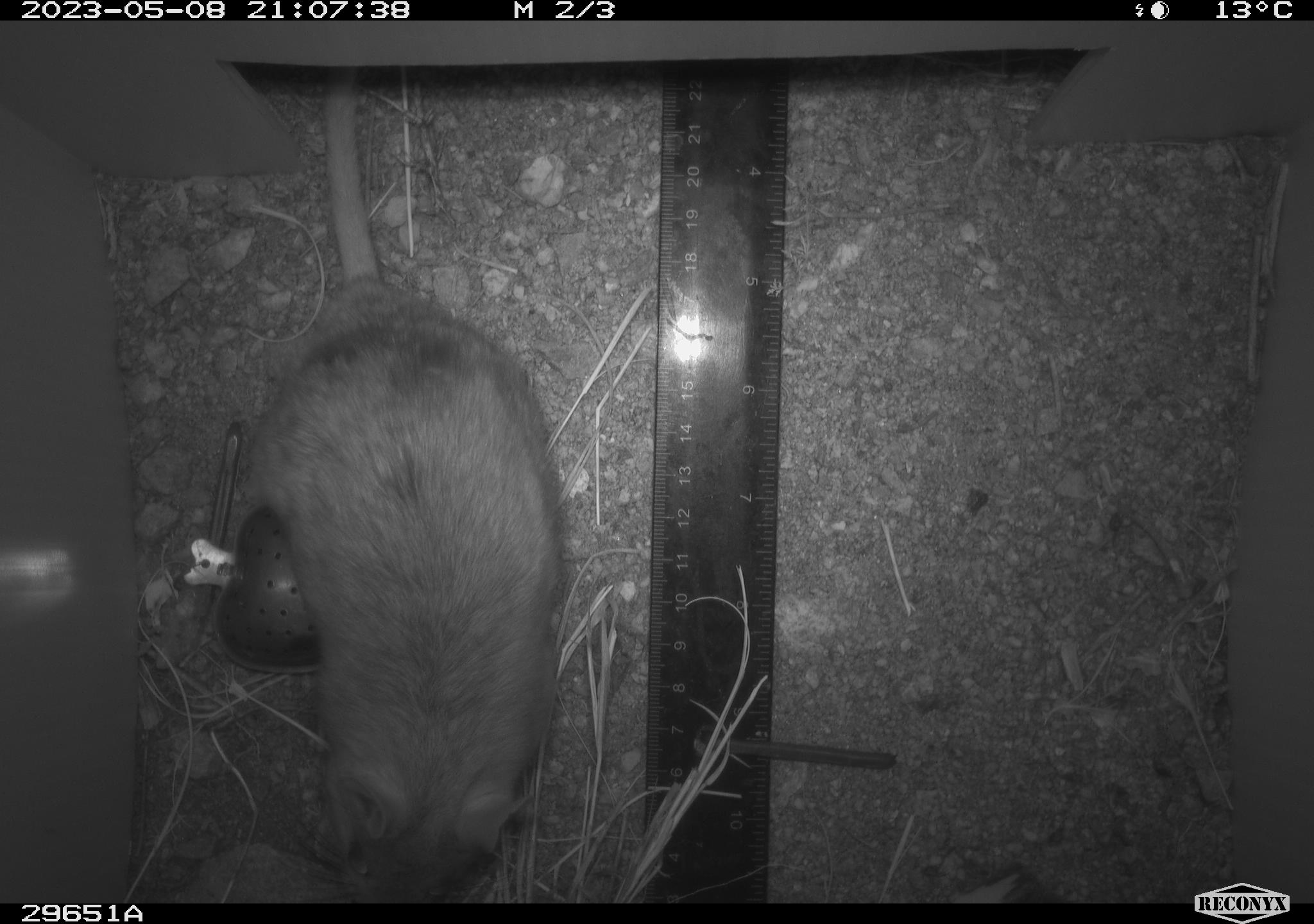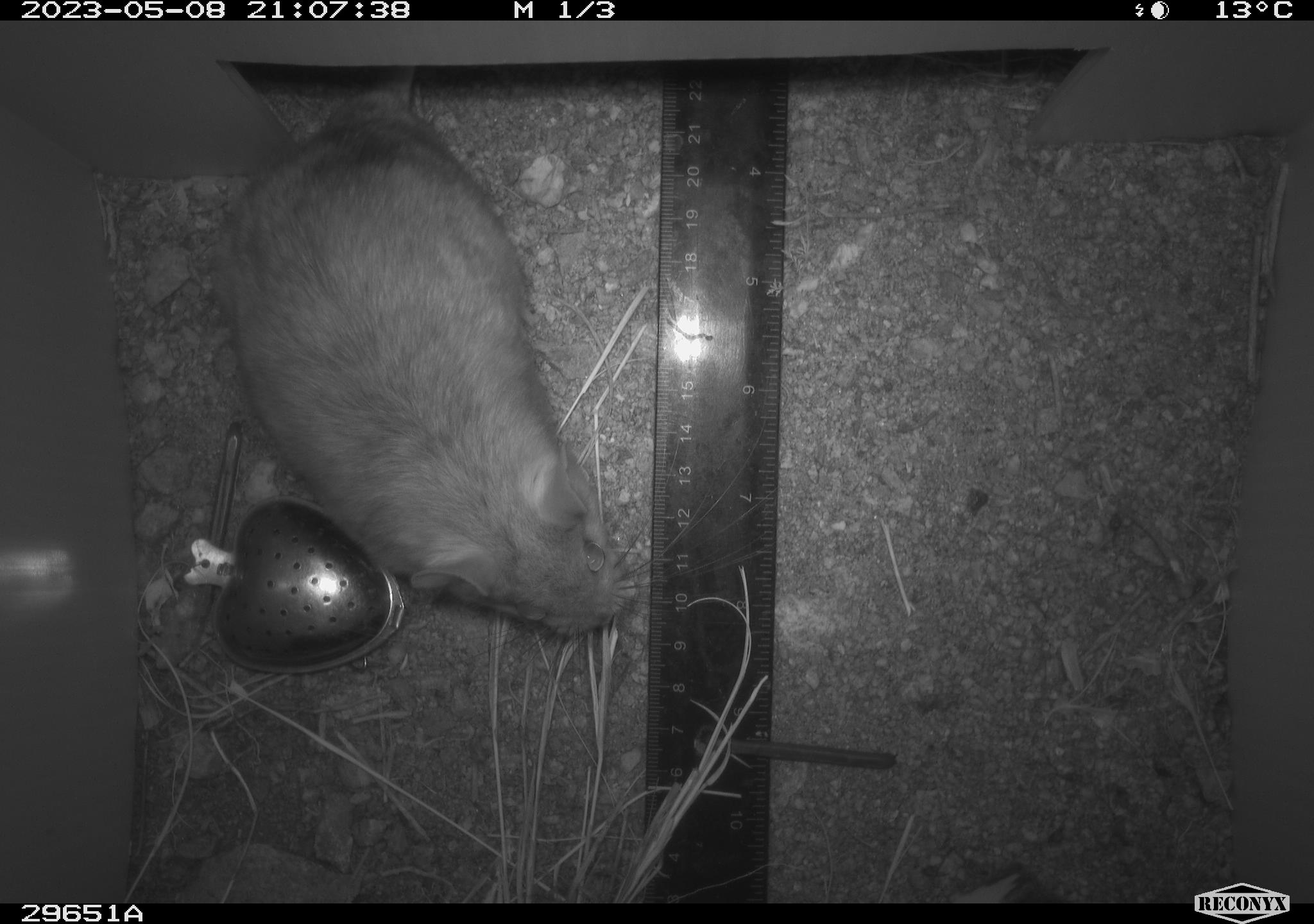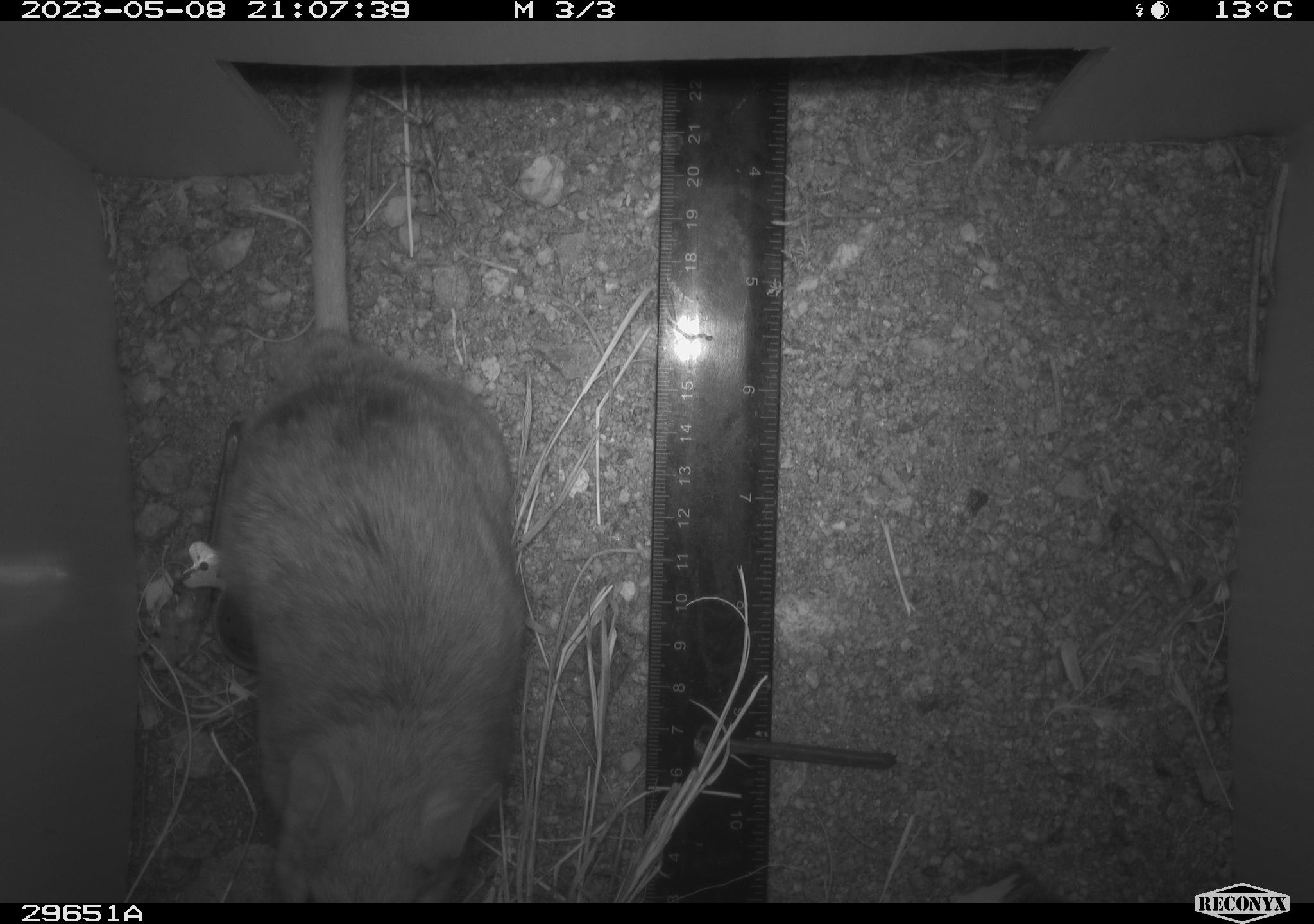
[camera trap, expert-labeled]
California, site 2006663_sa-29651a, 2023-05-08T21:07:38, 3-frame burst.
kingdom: Animalia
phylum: Chordata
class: Mammalia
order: Rodentia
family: Cricetidae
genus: Neotoma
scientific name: Neotoma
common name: pack rat or woodrat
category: neotoma species